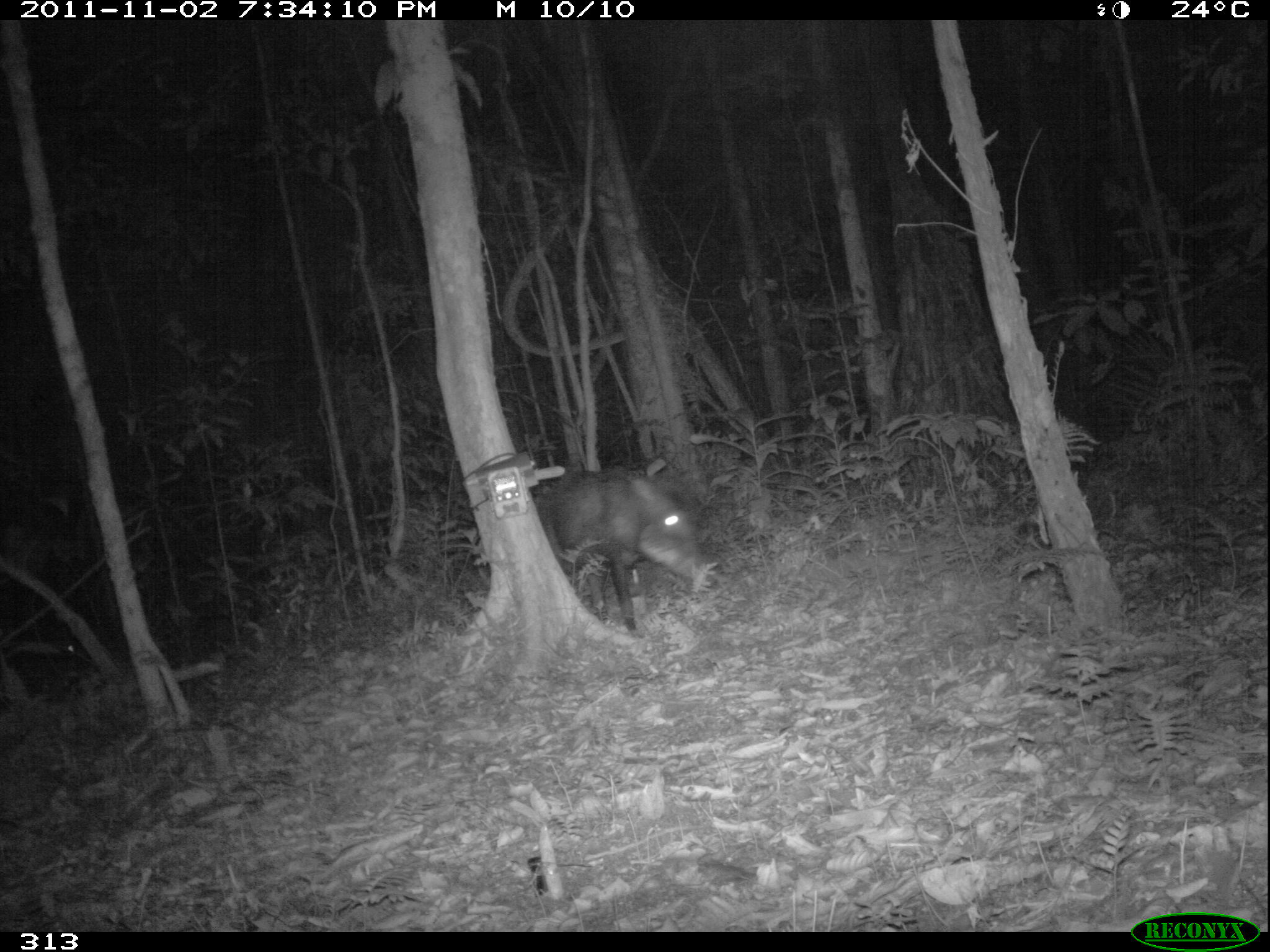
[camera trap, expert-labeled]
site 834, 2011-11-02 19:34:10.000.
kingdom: Animalia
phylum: Chordata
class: Mammalia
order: Artiodactyla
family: Tayassuidae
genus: Tayassu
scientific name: Tayassu pecari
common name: white-lipped peccary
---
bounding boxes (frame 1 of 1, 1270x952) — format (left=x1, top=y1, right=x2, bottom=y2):
tayassu pecari: (left=528, top=462, right=721, bottom=634)